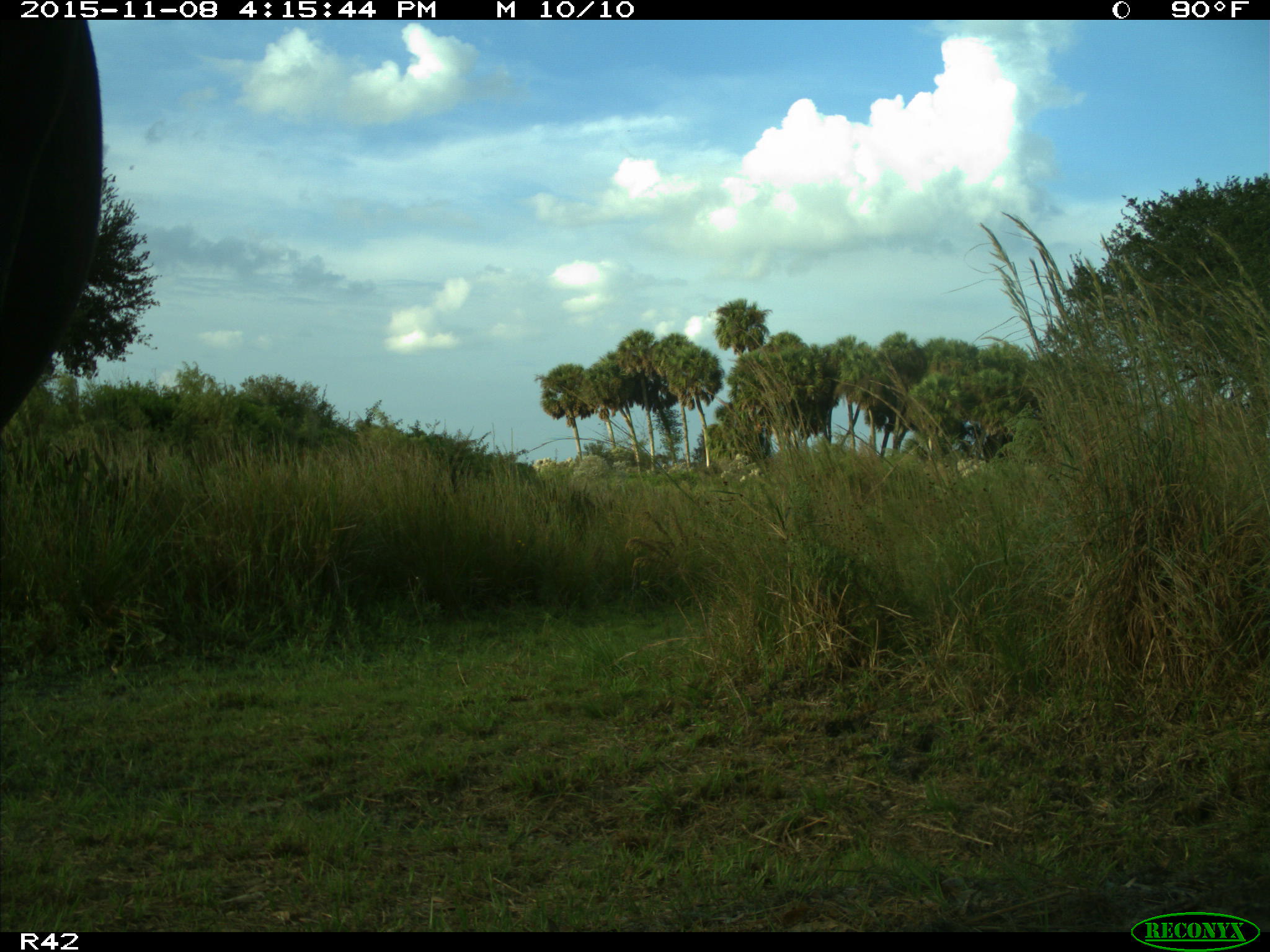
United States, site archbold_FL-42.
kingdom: Animalia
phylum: Chordata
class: Mammalia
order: Artiodactyla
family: Bovidae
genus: Bos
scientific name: Bos taurus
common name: domestic cow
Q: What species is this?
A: Bos taurus (domestic cow).